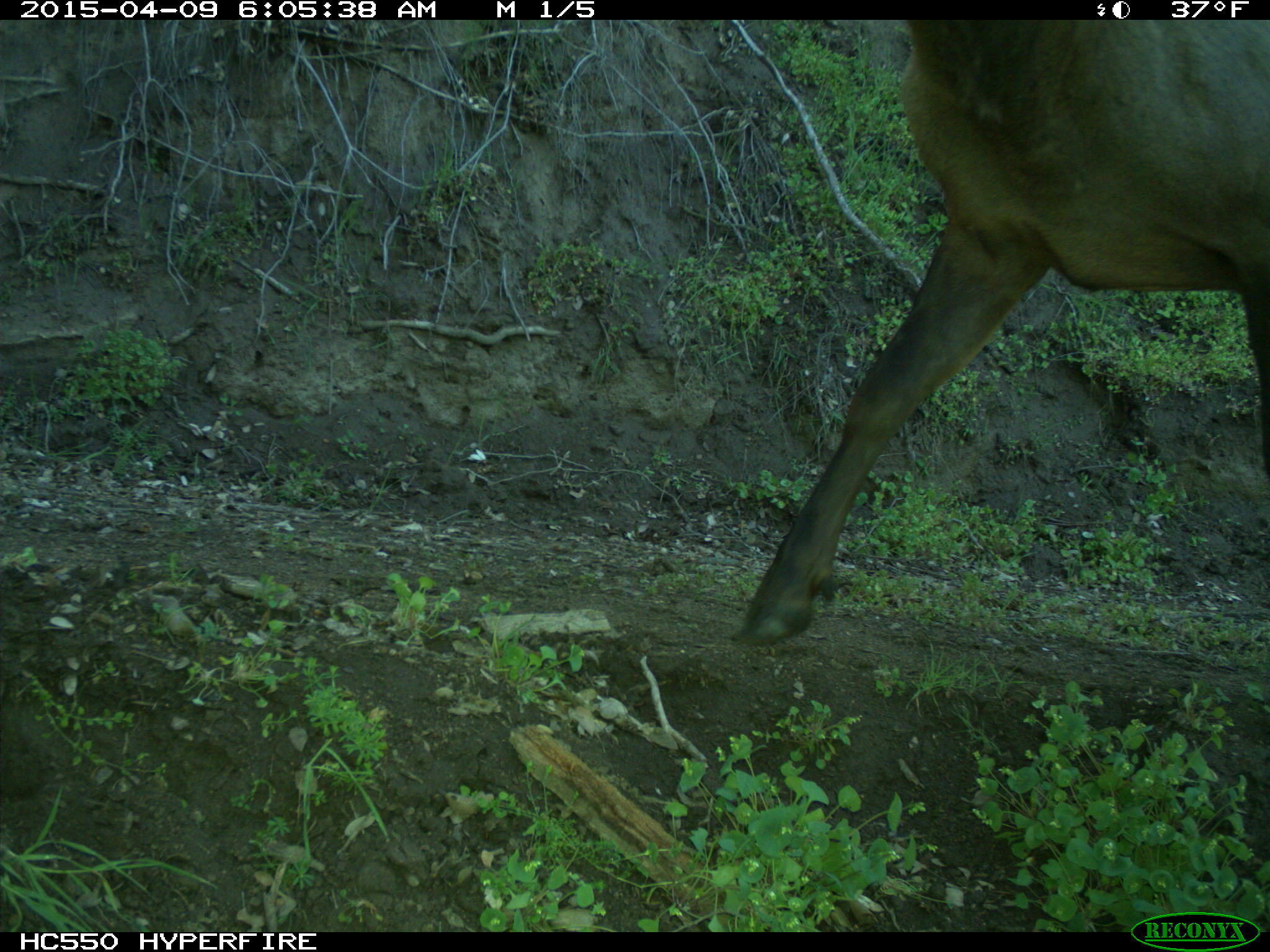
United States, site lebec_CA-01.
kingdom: Animalia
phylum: Chordata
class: Mammalia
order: Artiodactyla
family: Cervidae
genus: Cervus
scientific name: Cervus canadensis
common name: elk